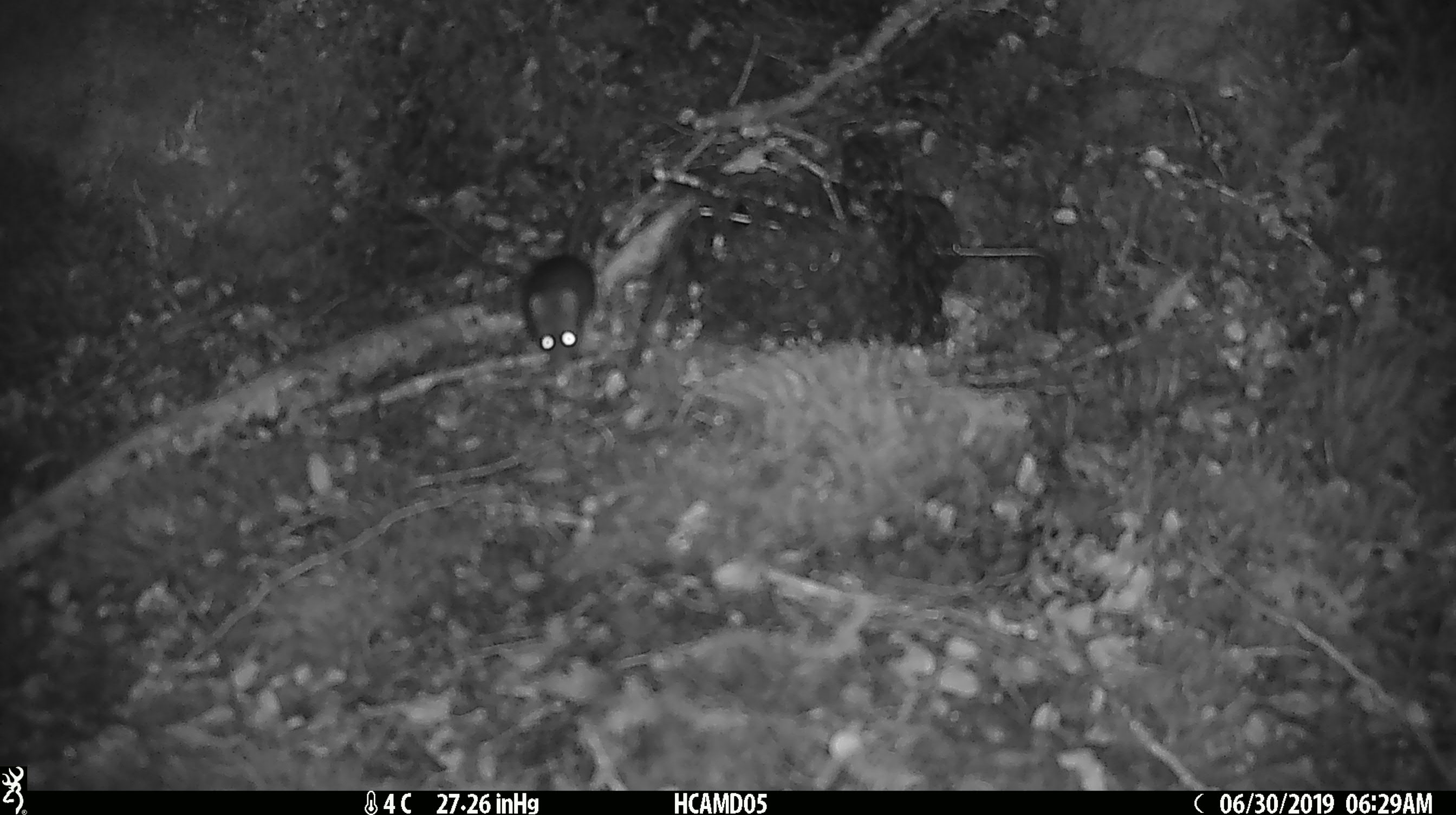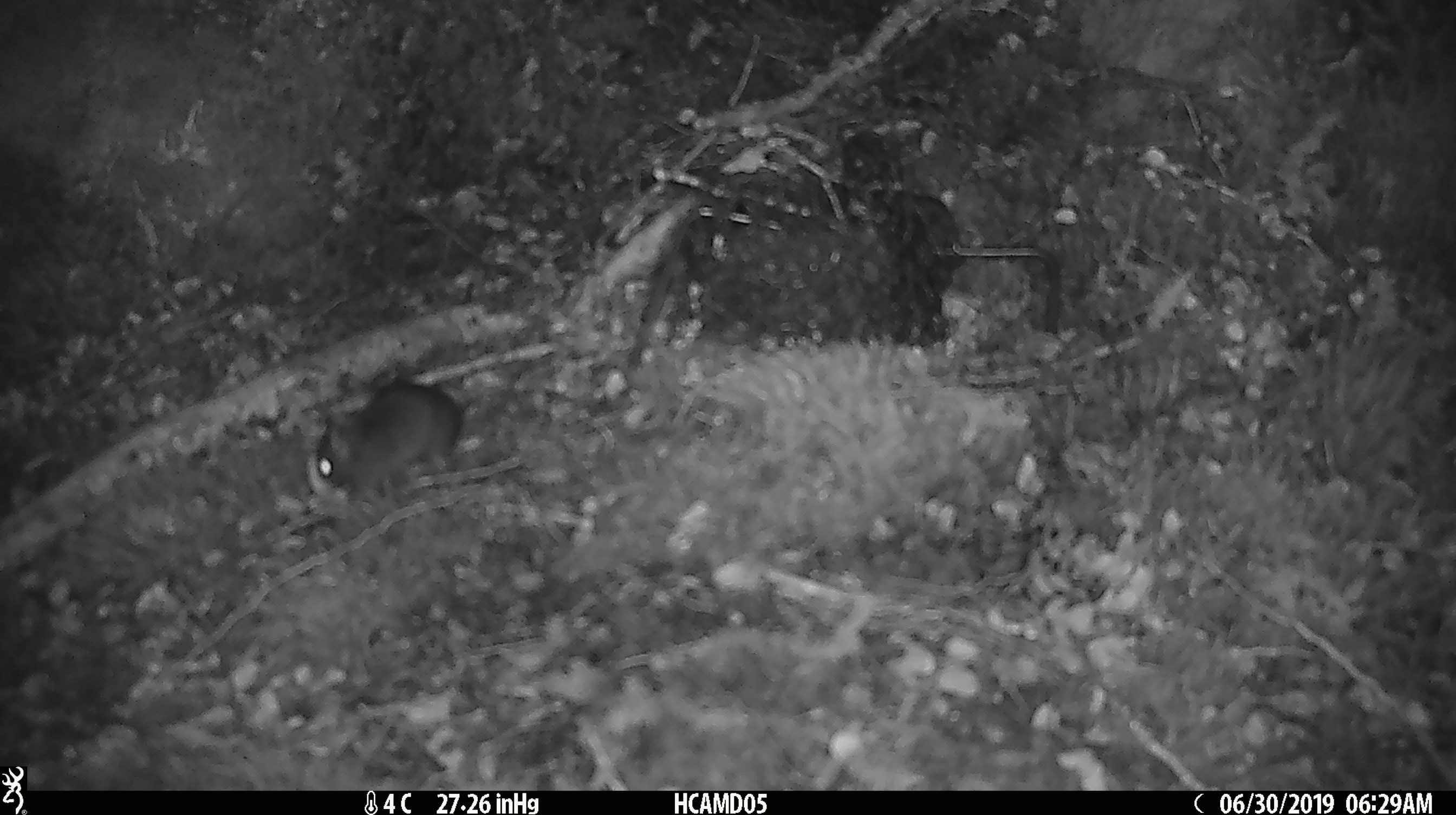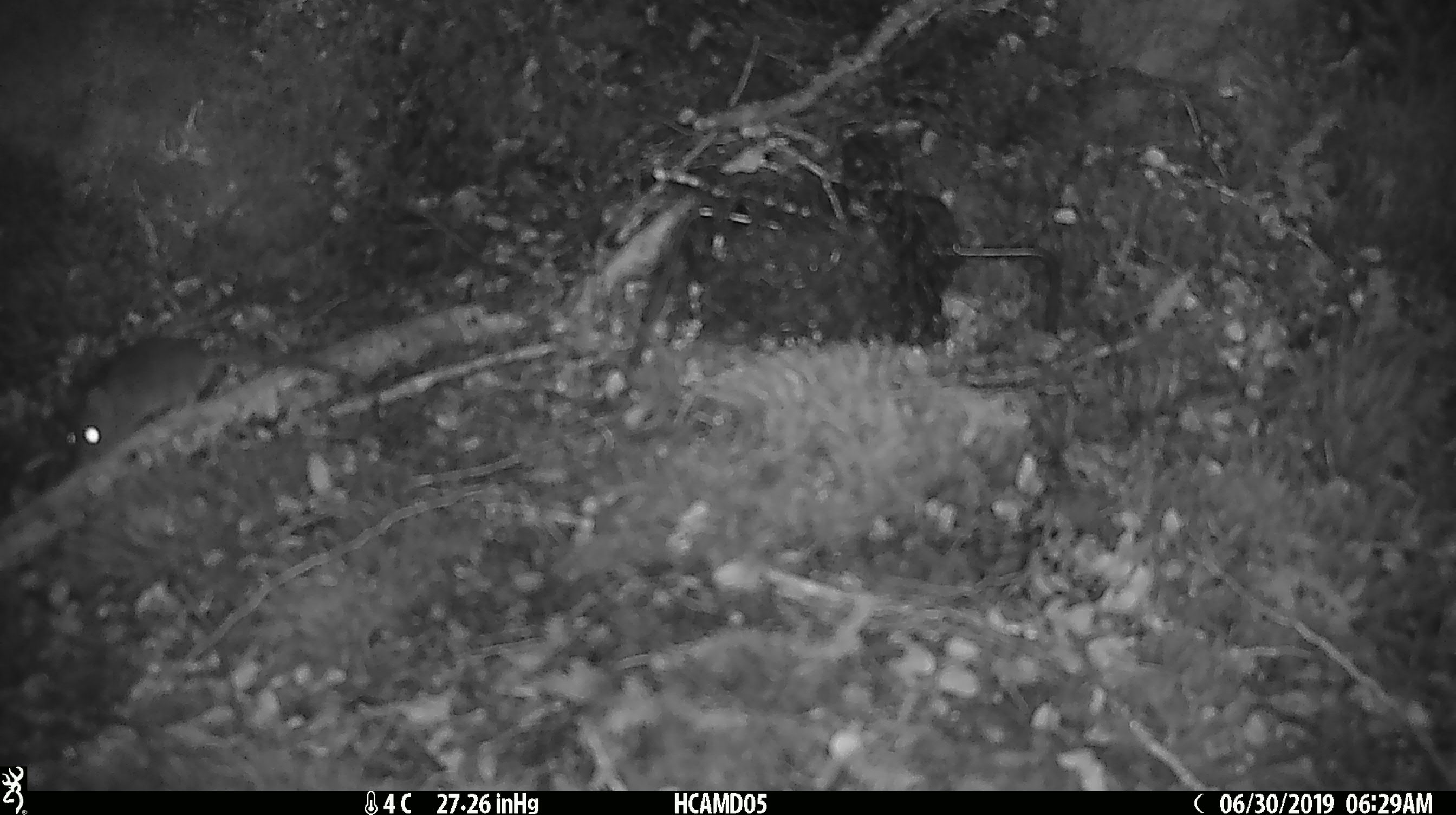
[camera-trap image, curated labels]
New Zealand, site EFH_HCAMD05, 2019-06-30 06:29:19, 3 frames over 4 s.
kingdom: Animalia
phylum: Chordata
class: Mammalia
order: Rodentia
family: Muridae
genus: Mus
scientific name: Mus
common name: mouse